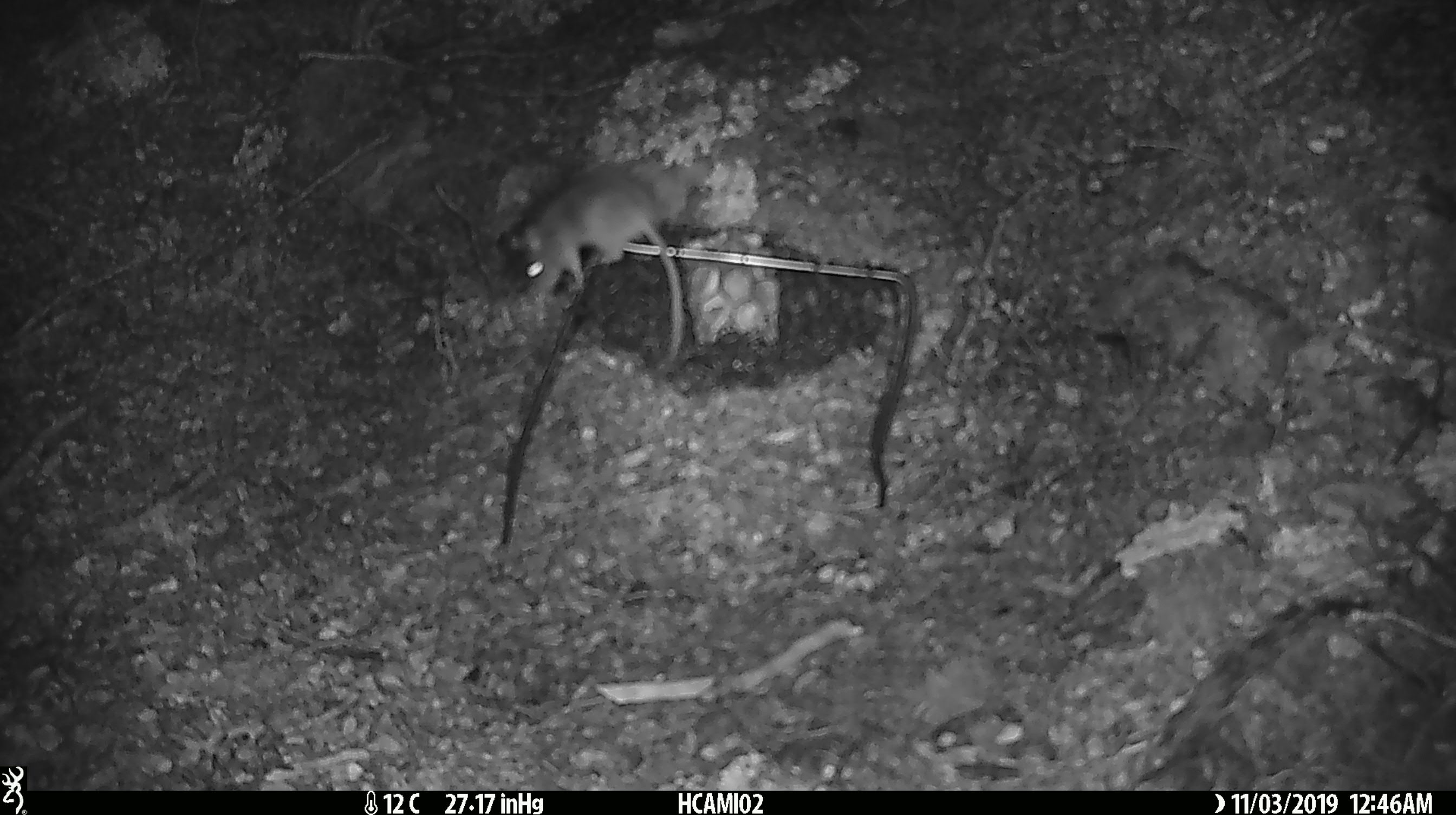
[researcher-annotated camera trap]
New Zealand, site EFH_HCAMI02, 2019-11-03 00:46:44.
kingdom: Animalia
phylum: Chordata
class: Mammalia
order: Rodentia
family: Muridae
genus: Mus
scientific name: Mus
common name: mouse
Mouse (Mus).